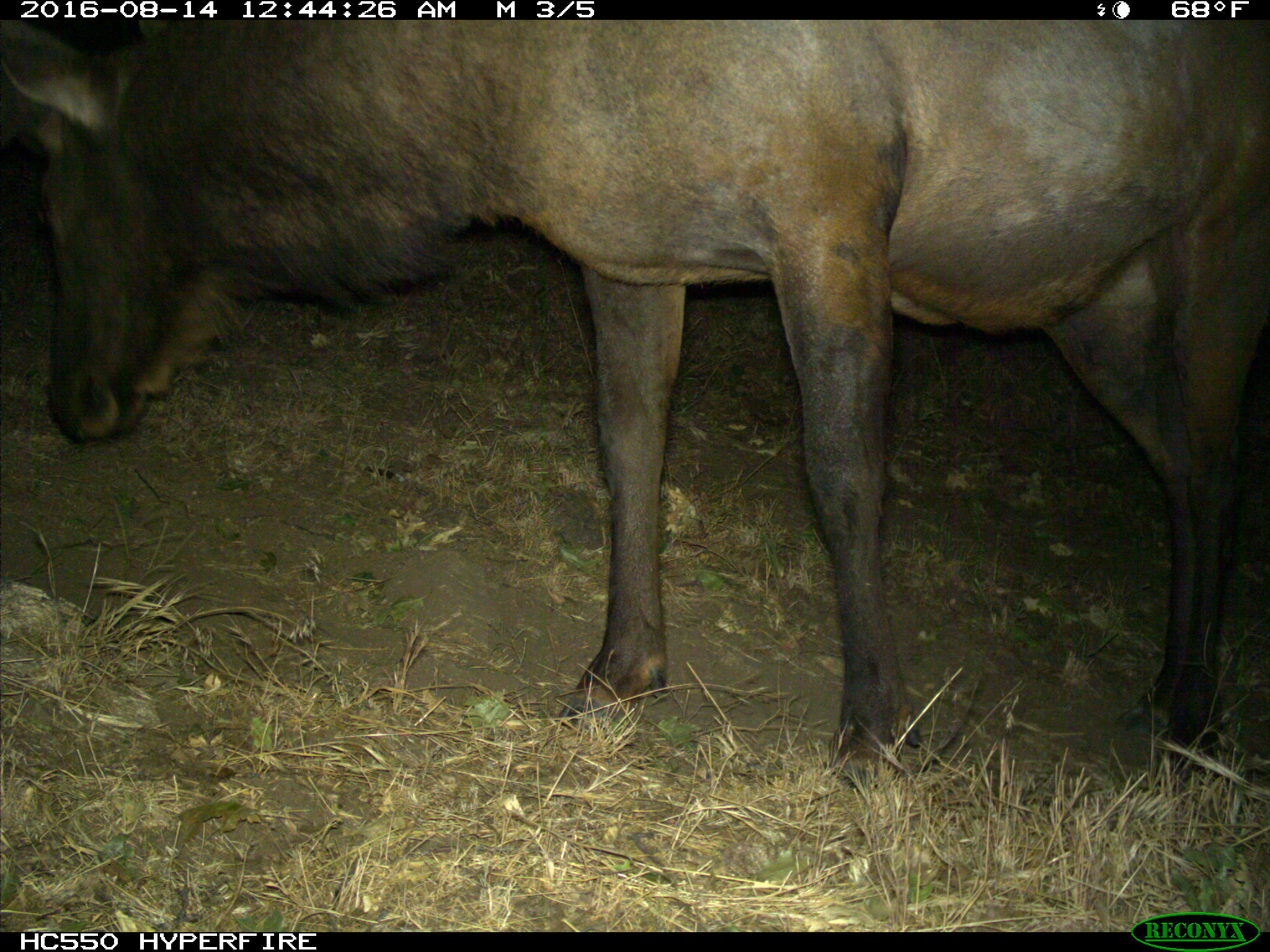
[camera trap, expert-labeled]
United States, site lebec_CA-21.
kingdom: Animalia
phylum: Chordata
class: Mammalia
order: Artiodactyla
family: Cervidae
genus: Cervus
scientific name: Cervus canadensis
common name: elk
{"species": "Cervus canadensis (elk)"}